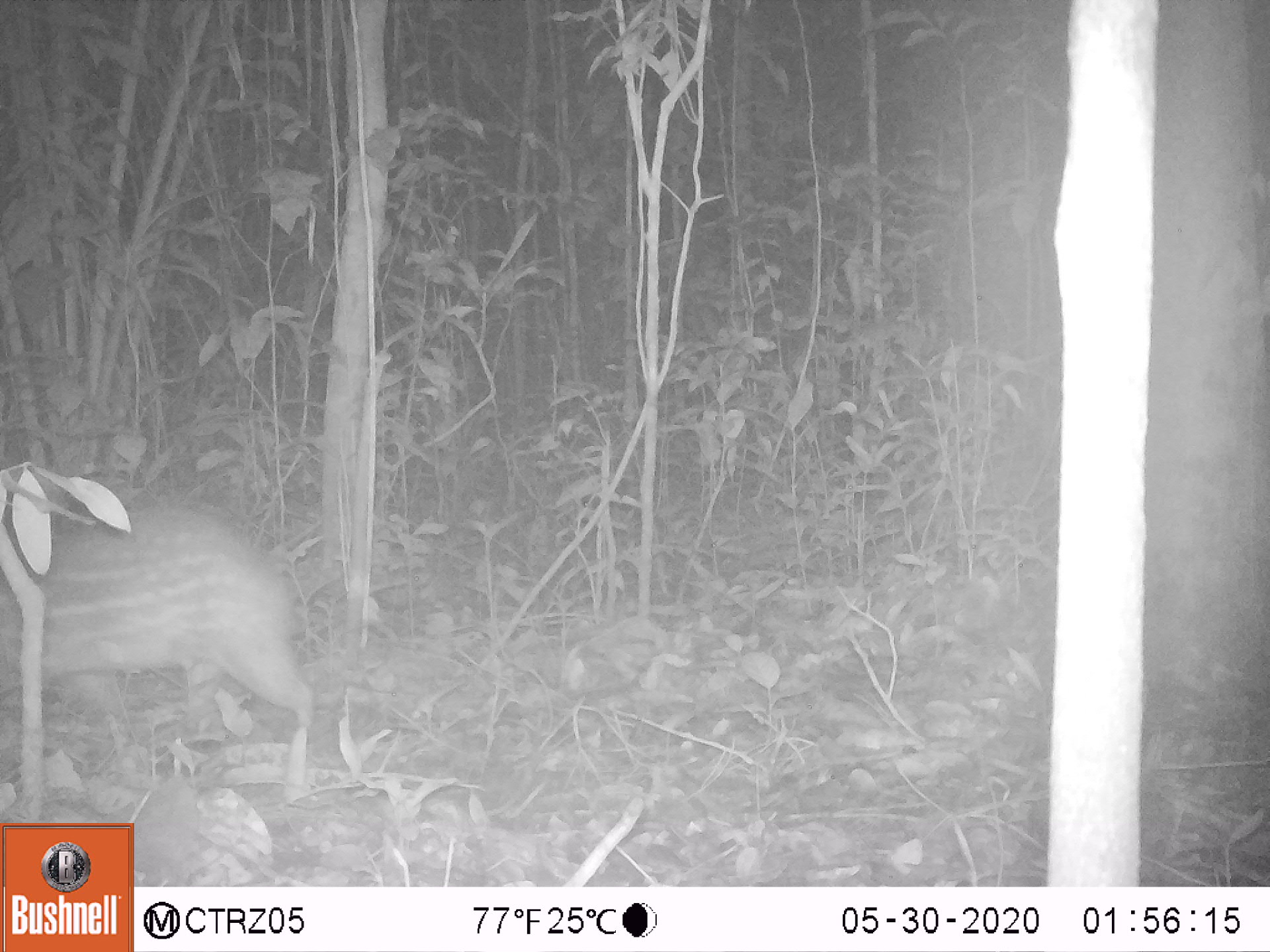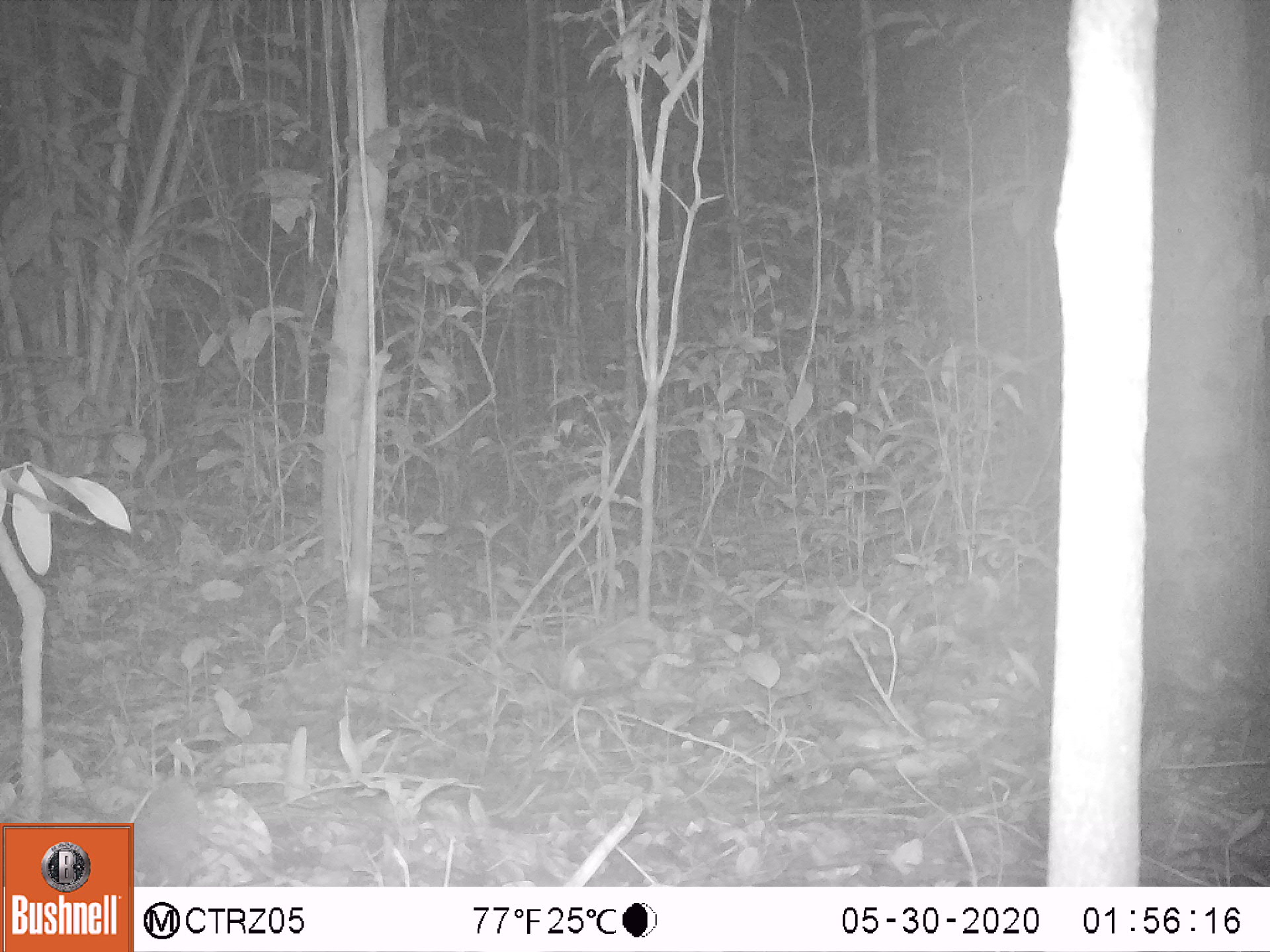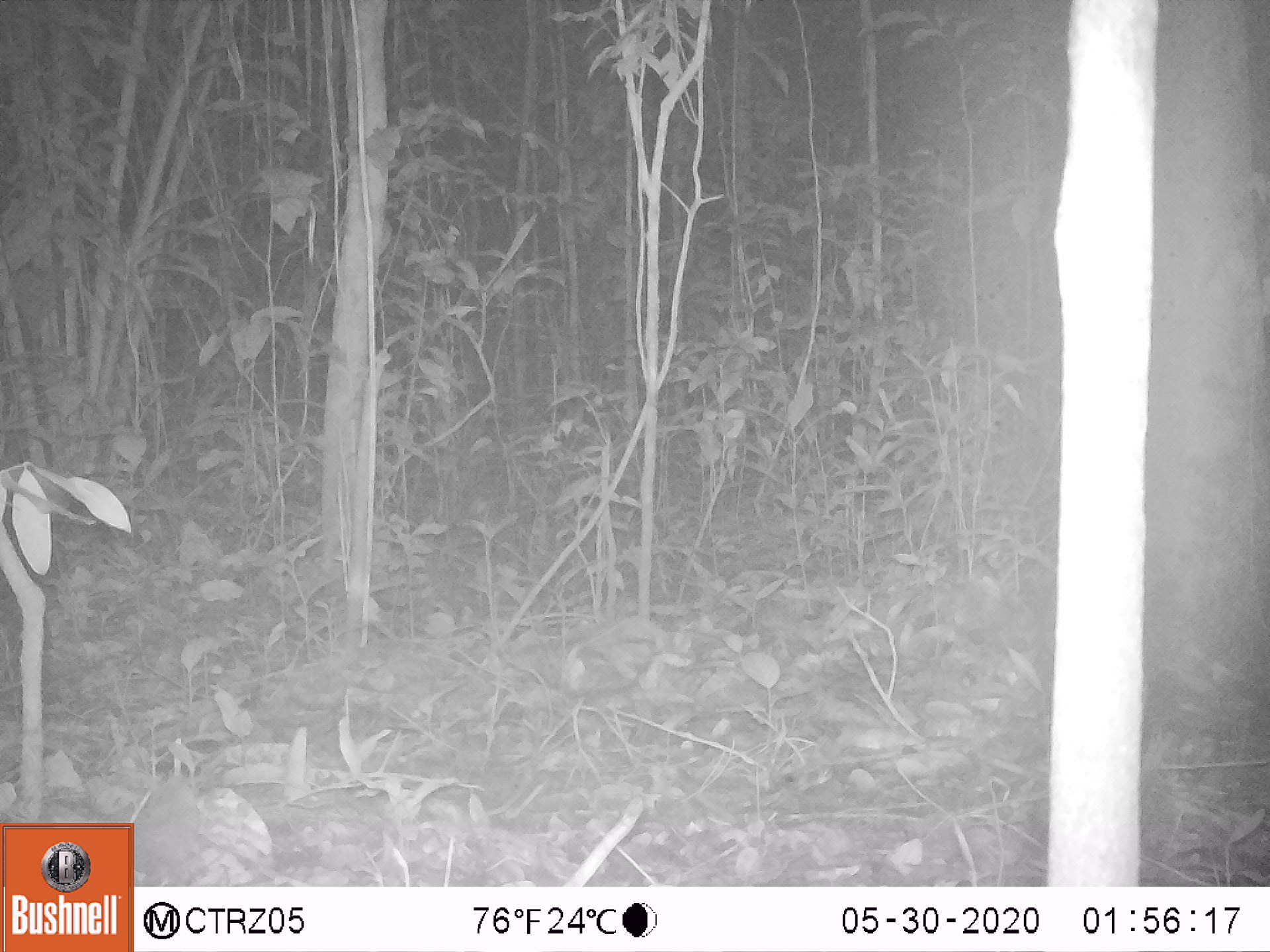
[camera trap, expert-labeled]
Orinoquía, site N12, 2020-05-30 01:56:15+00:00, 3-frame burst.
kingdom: Animalia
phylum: Chordata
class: Mammalia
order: Rodentia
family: Cuniculidae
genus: Cuniculus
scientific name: Cuniculus paca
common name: spotted paca